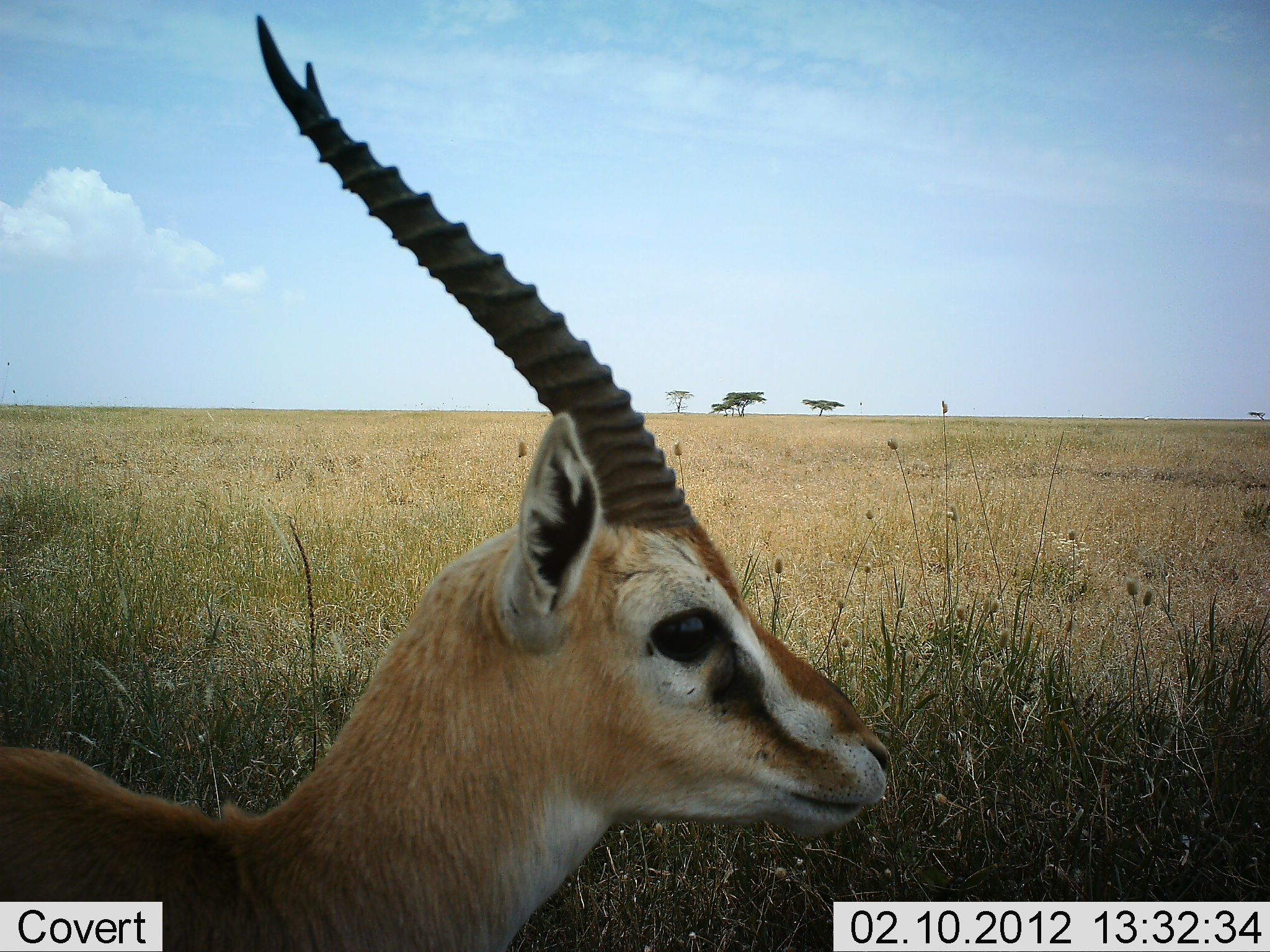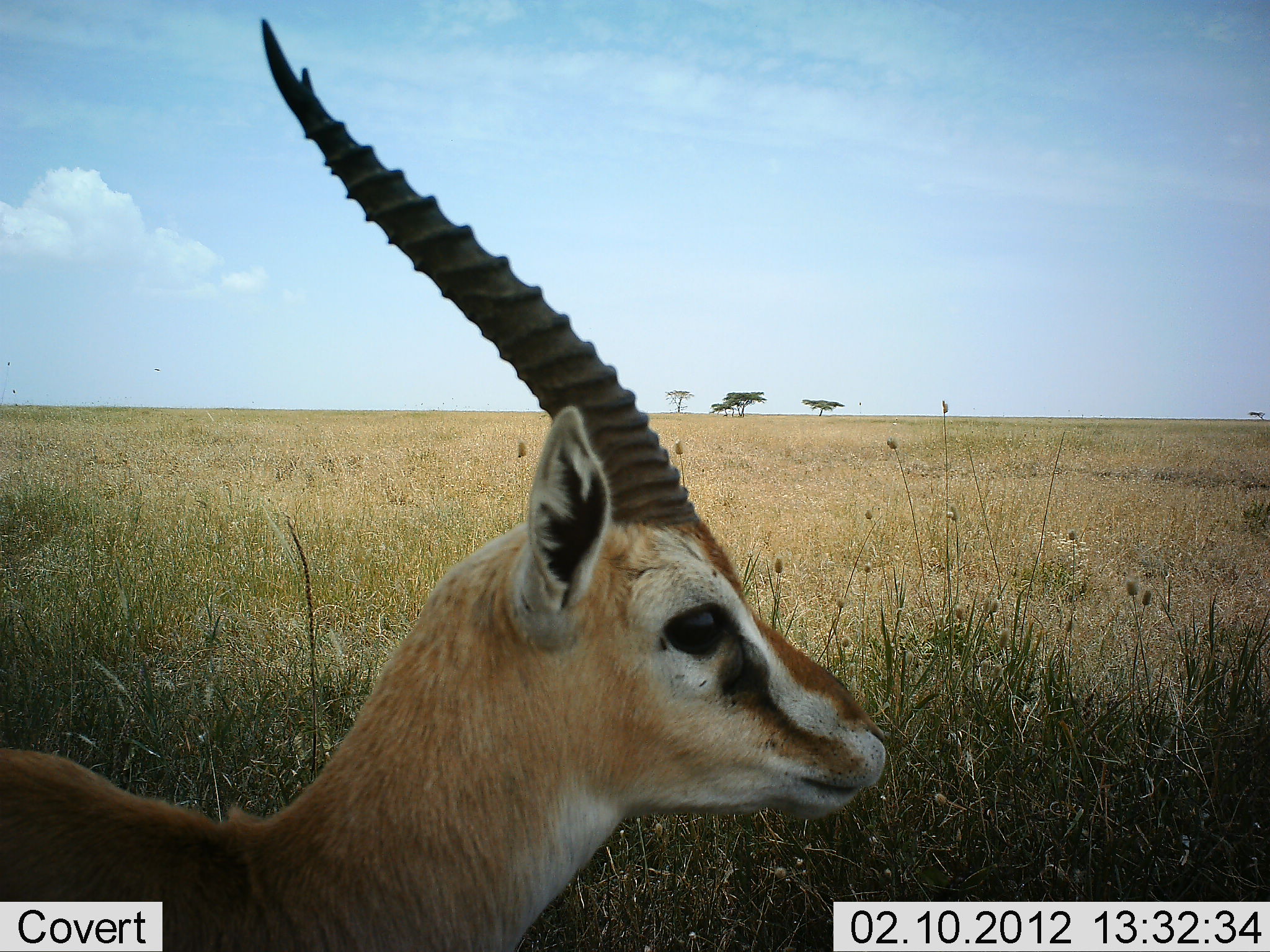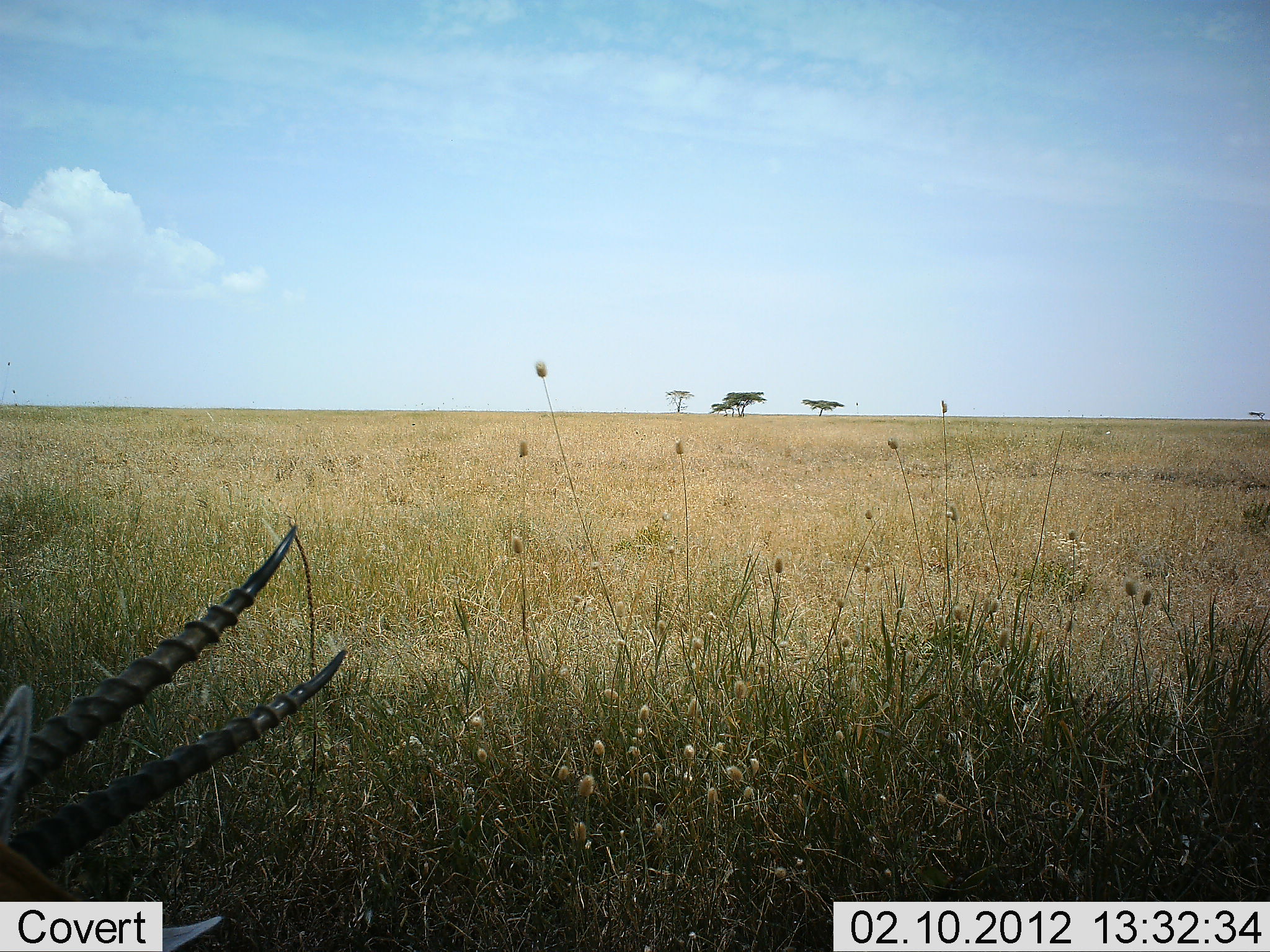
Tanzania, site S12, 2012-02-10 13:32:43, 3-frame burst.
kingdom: Animalia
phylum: Chordata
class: Mammalia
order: Artiodactyla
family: Bovidae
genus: Eudorcas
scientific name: Eudorcas thomsonii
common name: thomson's gazelle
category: gazellethomsons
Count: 1.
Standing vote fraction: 87%.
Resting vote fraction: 7%.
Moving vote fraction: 13%.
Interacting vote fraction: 0%.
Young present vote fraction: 0%.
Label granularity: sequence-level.